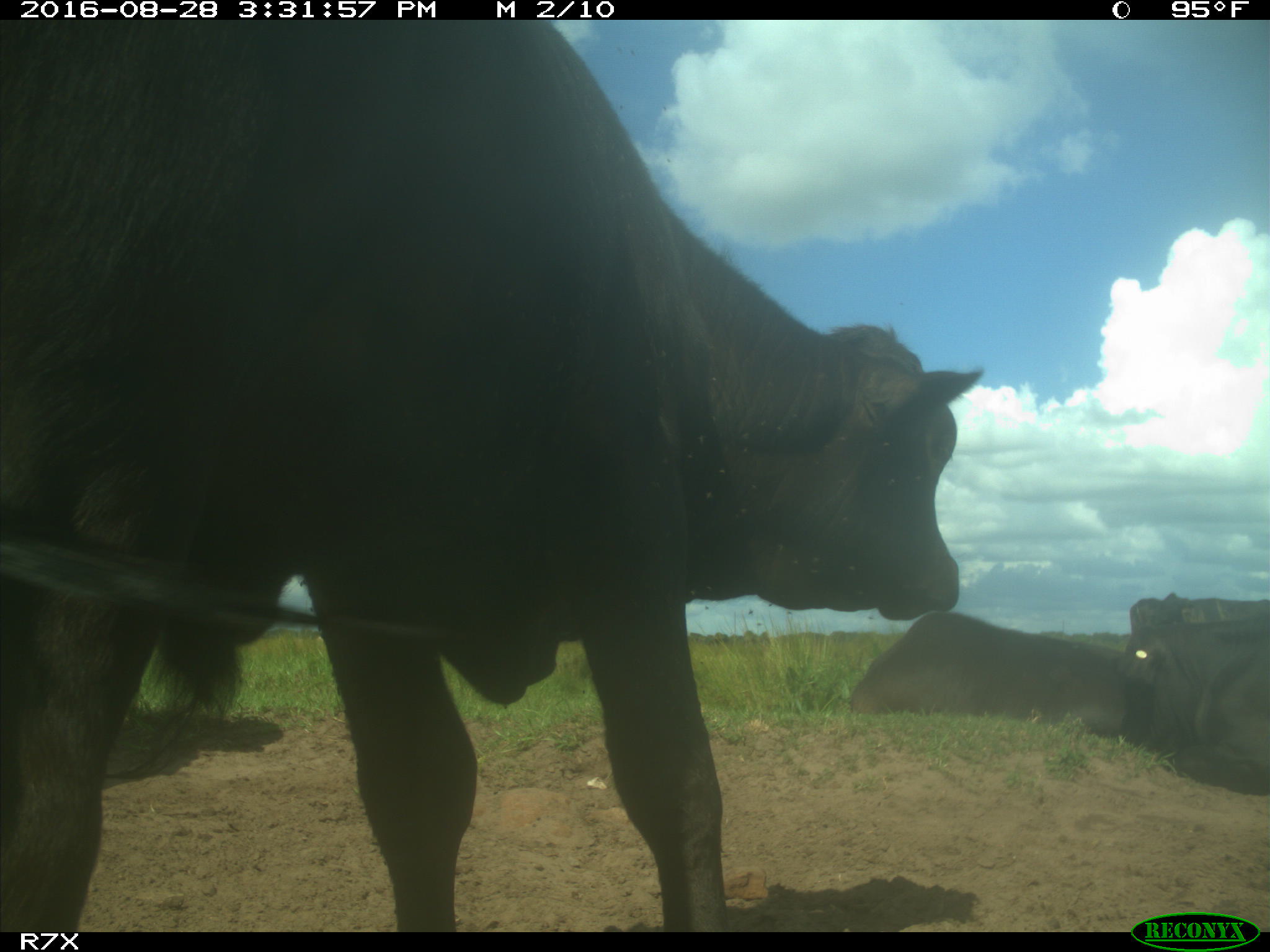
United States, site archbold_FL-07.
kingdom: Animalia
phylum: Chordata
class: Mammalia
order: Artiodactyla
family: Bovidae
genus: Bos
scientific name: Bos taurus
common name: domestic cow